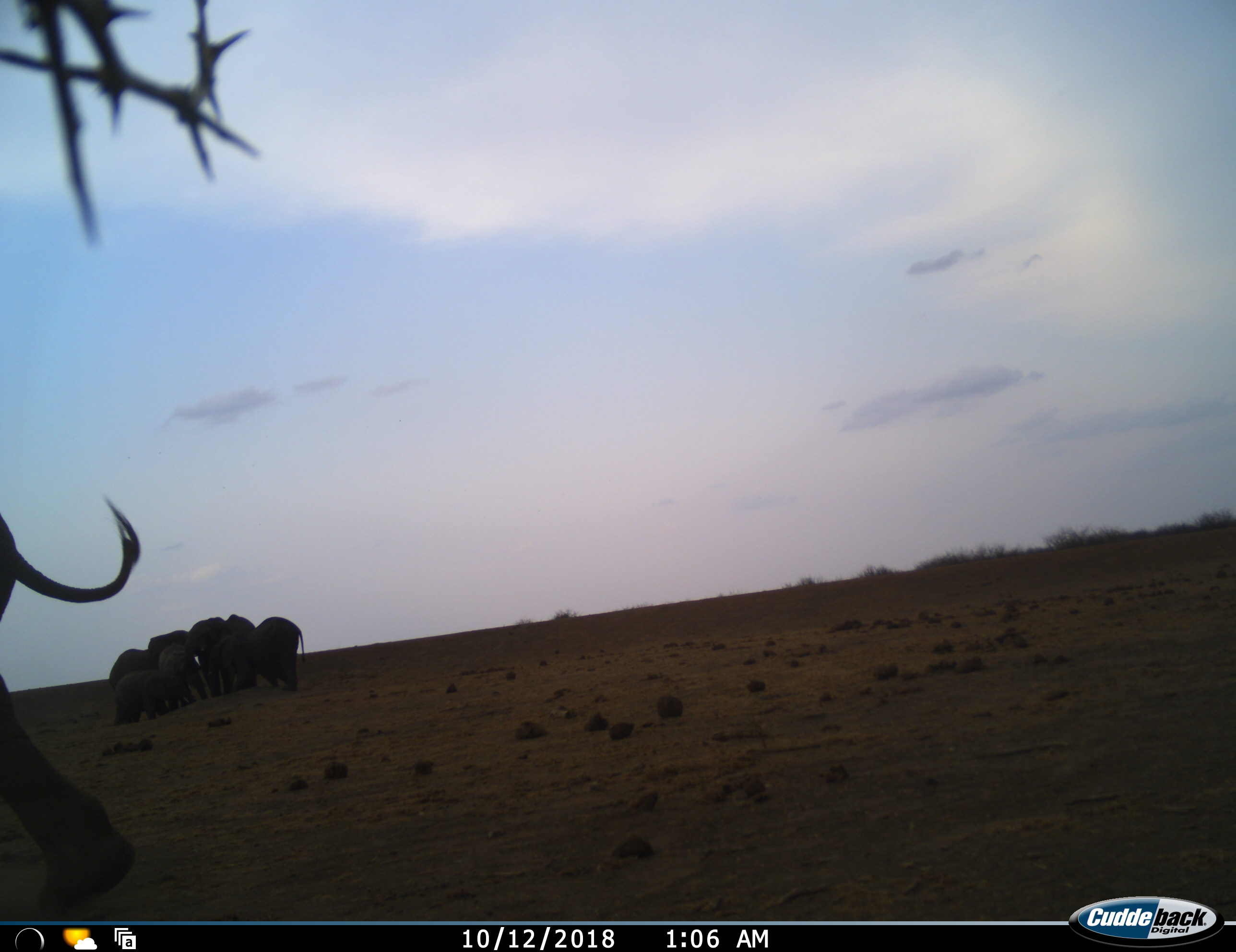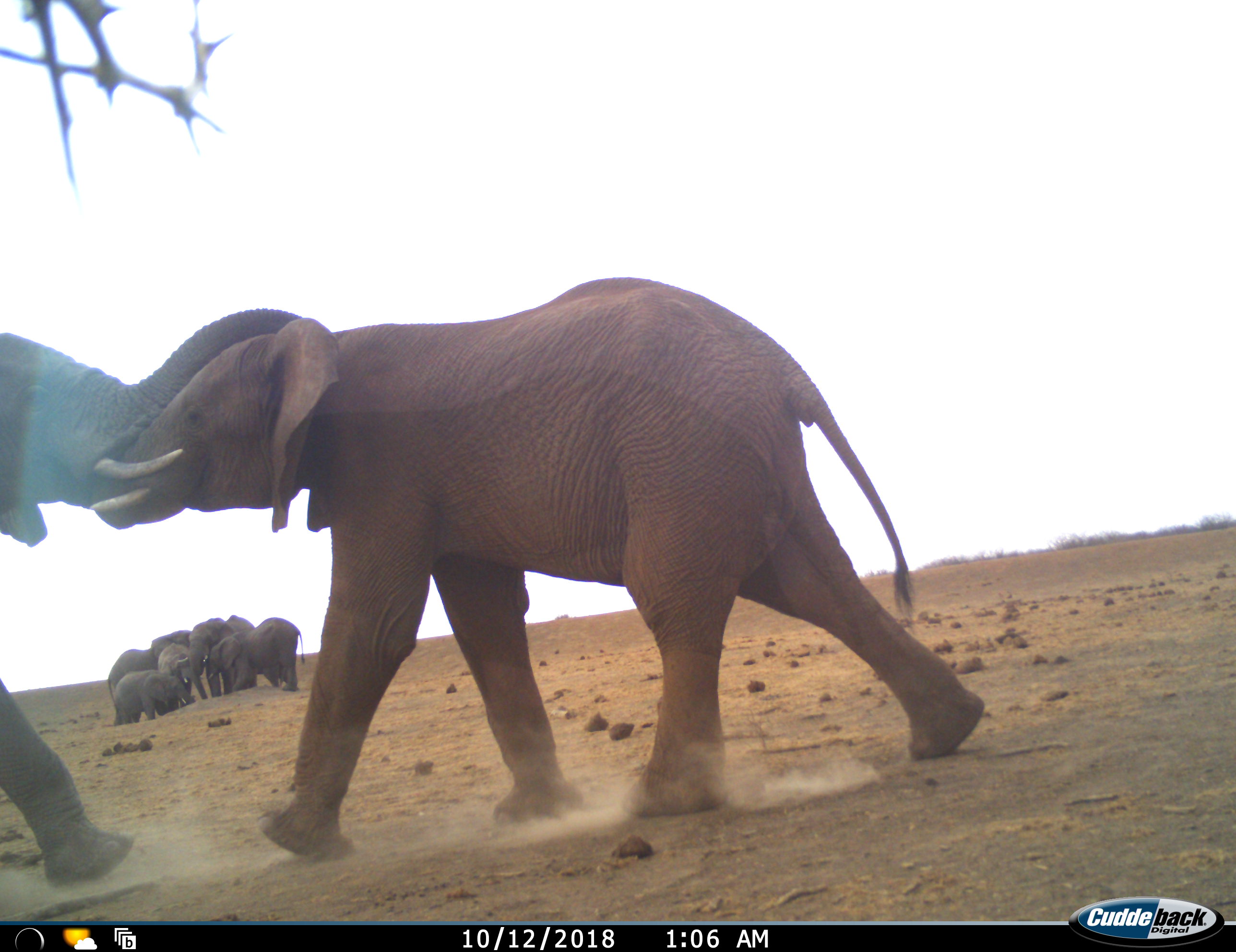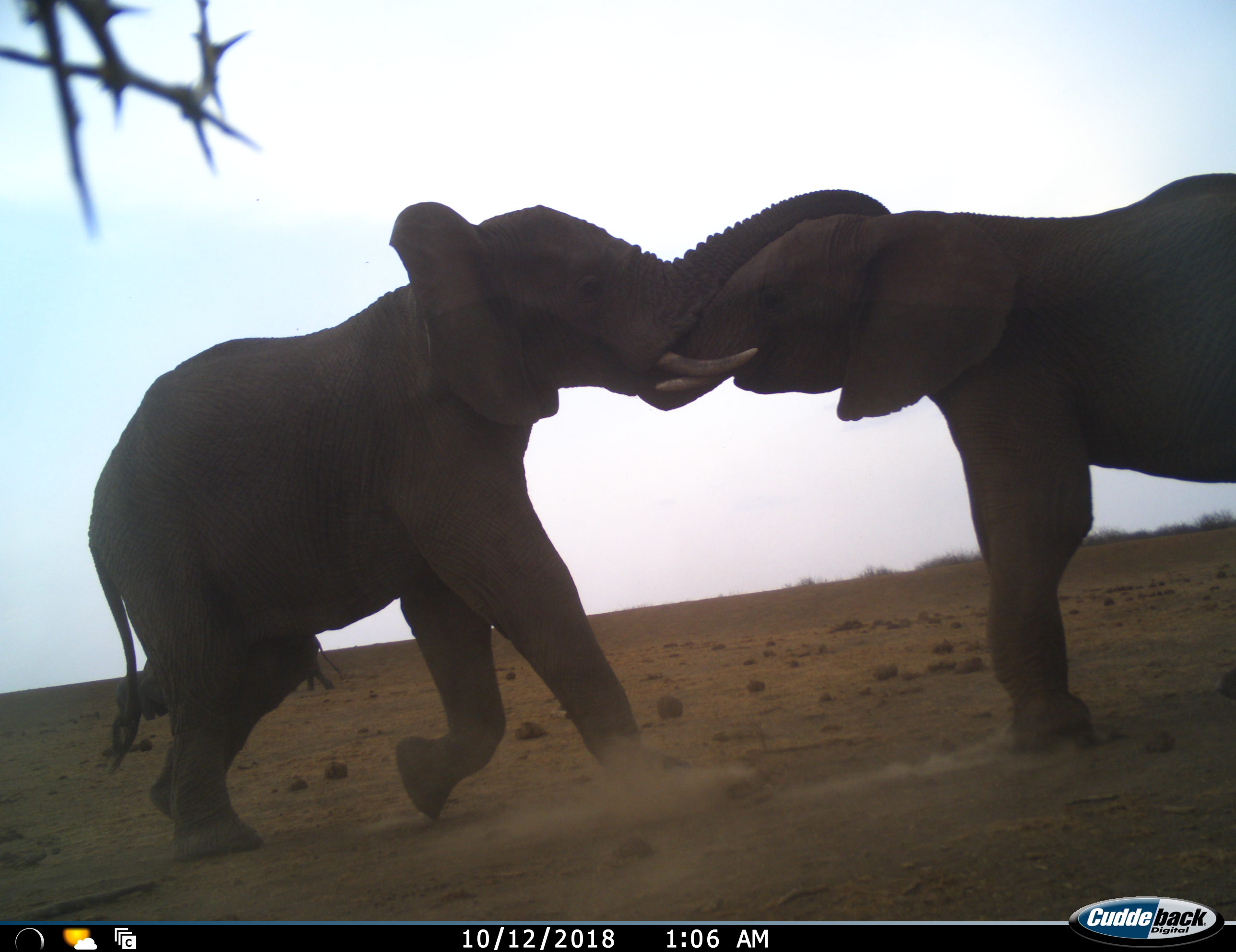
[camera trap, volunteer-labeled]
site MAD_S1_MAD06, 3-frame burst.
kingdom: Animalia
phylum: Chordata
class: Mammalia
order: Proboscidea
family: Elephantidae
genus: Loxodonta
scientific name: Loxodonta africana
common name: african bush elephant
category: elephant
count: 7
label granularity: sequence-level